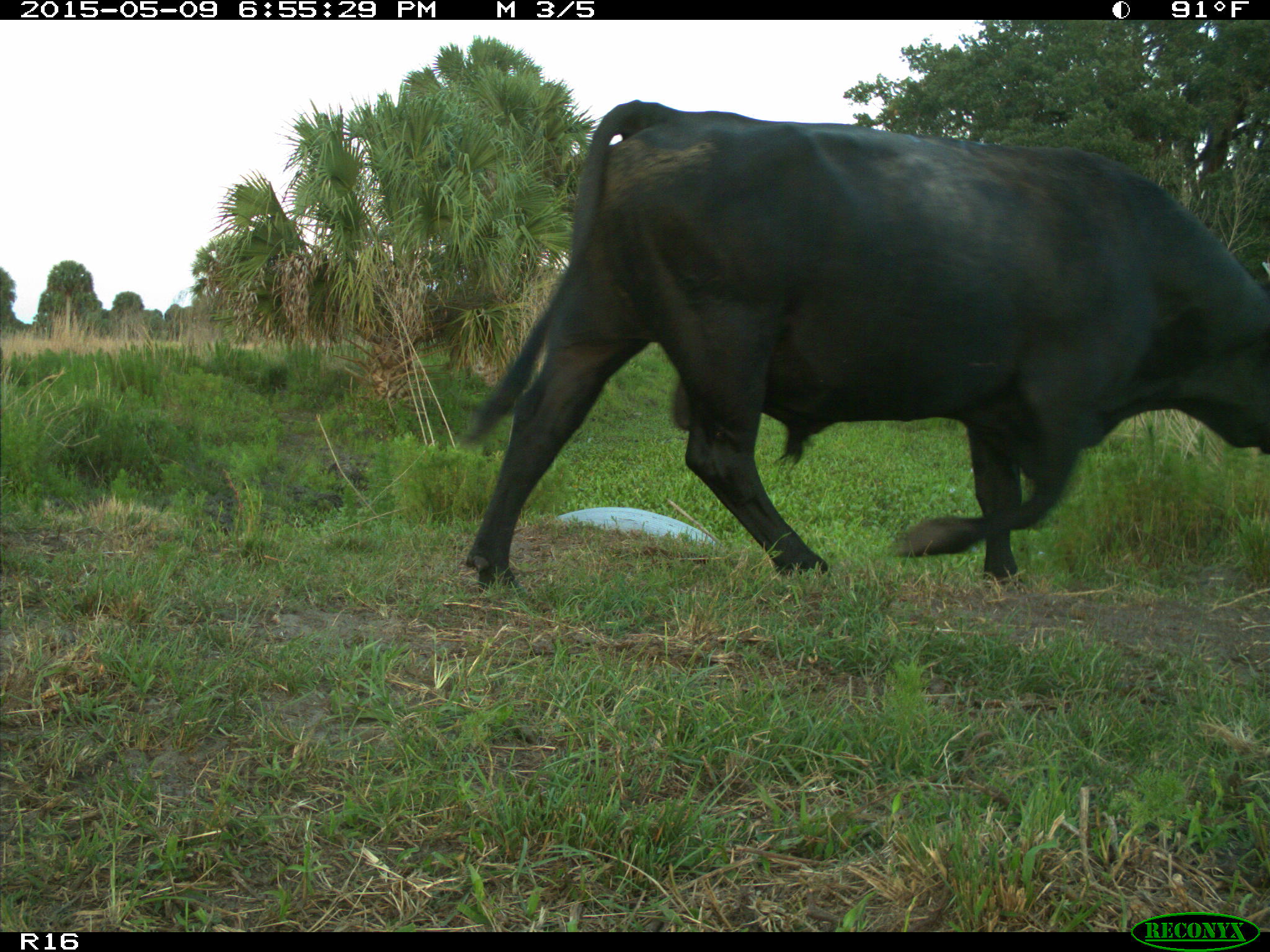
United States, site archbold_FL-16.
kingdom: Animalia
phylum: Chordata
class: Mammalia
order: Artiodactyla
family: Bovidae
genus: Bos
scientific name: Bos taurus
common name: domestic cow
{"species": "Bos taurus (domestic cow)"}